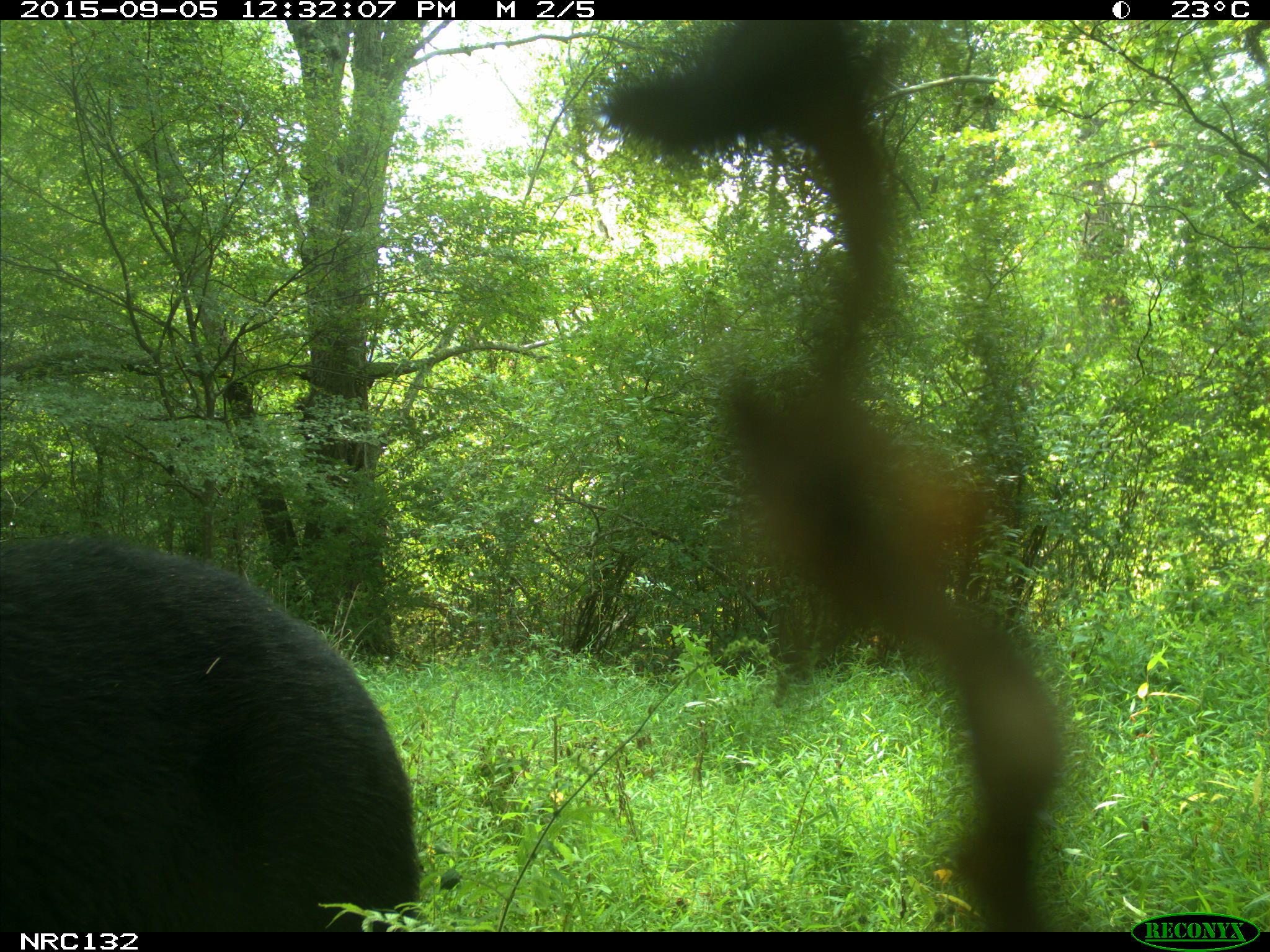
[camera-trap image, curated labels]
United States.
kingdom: Animalia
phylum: Chordata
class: Mammalia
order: Carnivora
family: Ursidae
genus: Ursus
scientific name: Ursus americanus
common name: american black bear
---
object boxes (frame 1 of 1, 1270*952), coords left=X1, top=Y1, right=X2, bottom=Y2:
American Black Bear: left=7, top=526, right=417, bottom=932